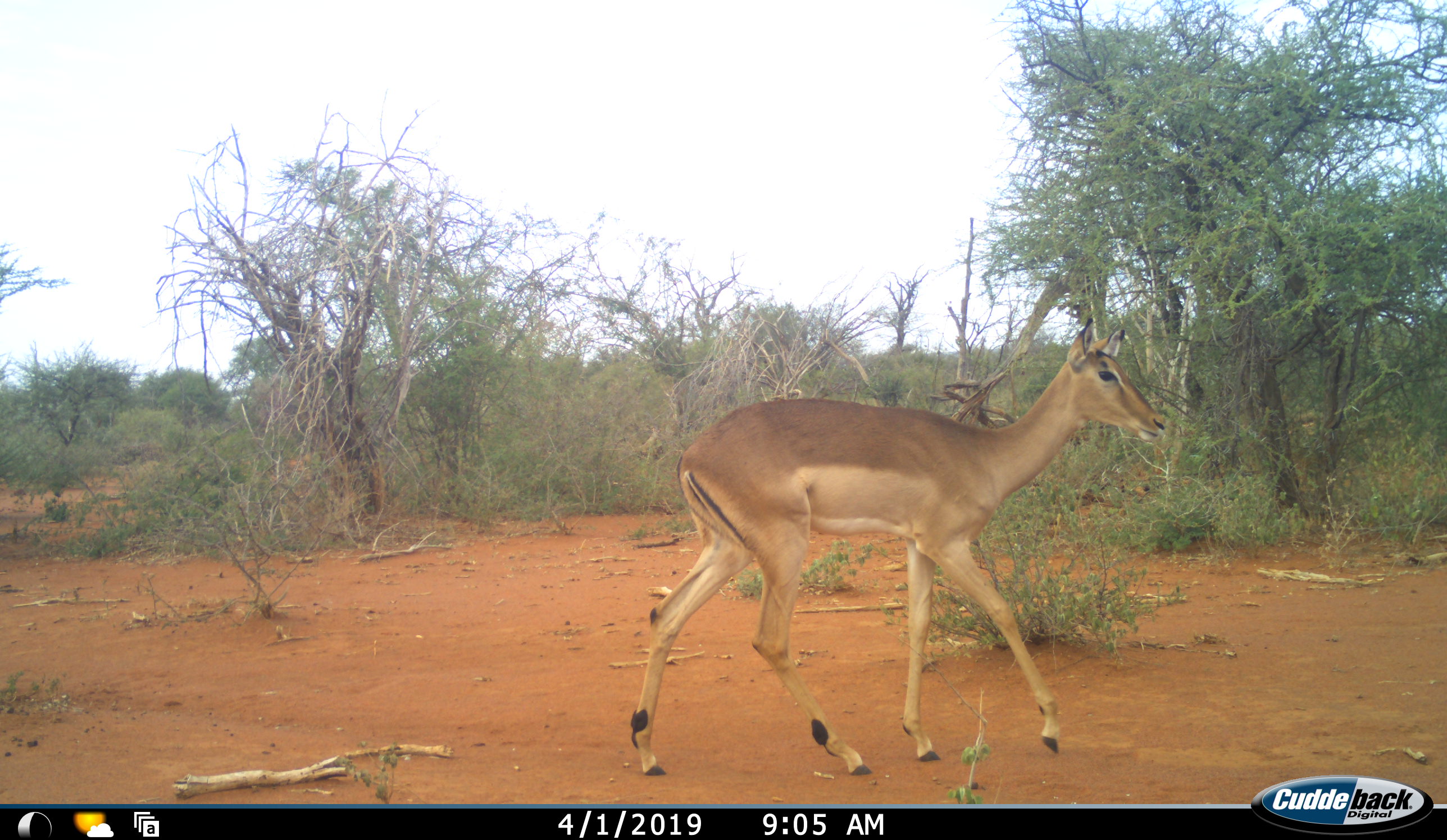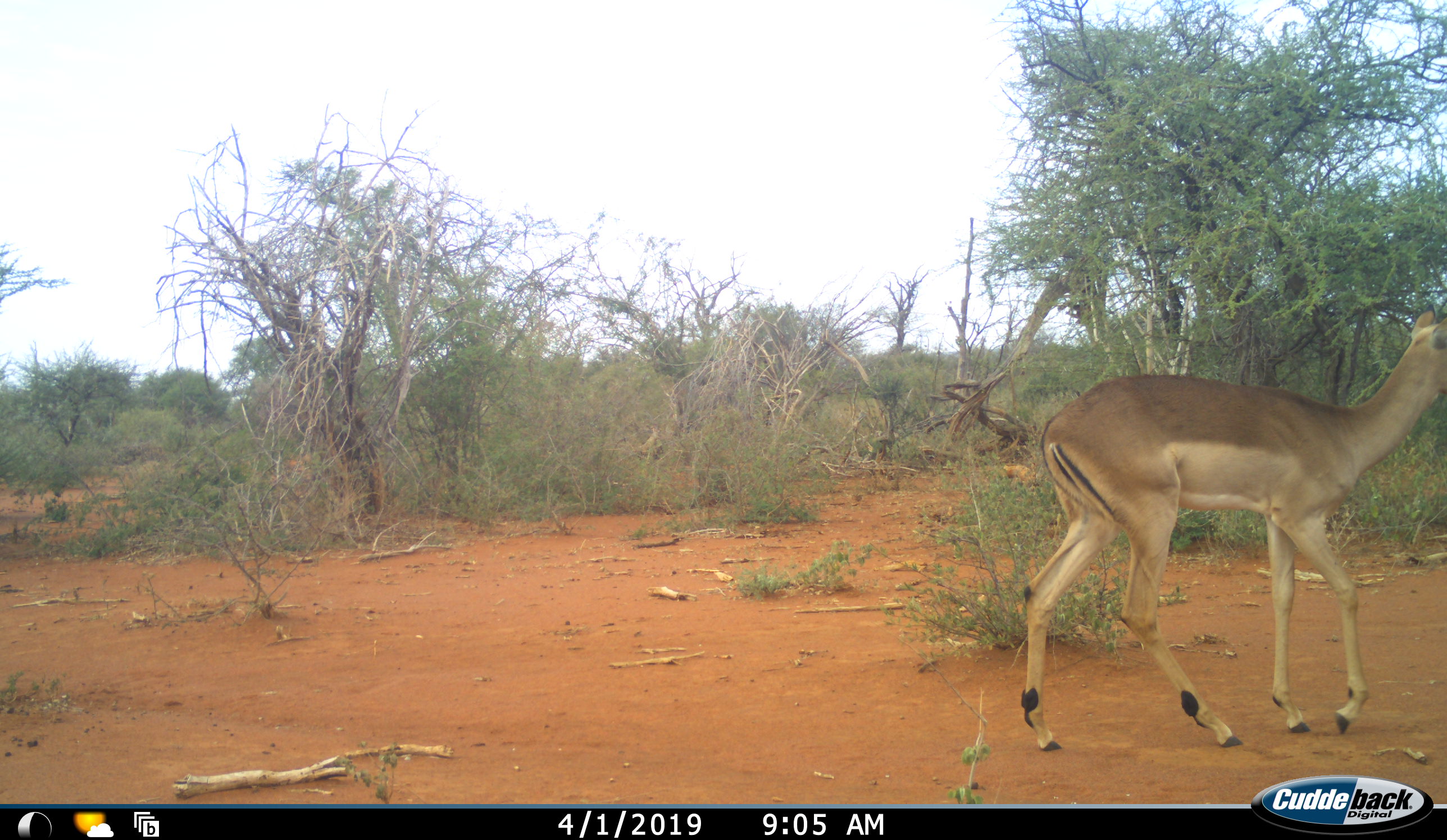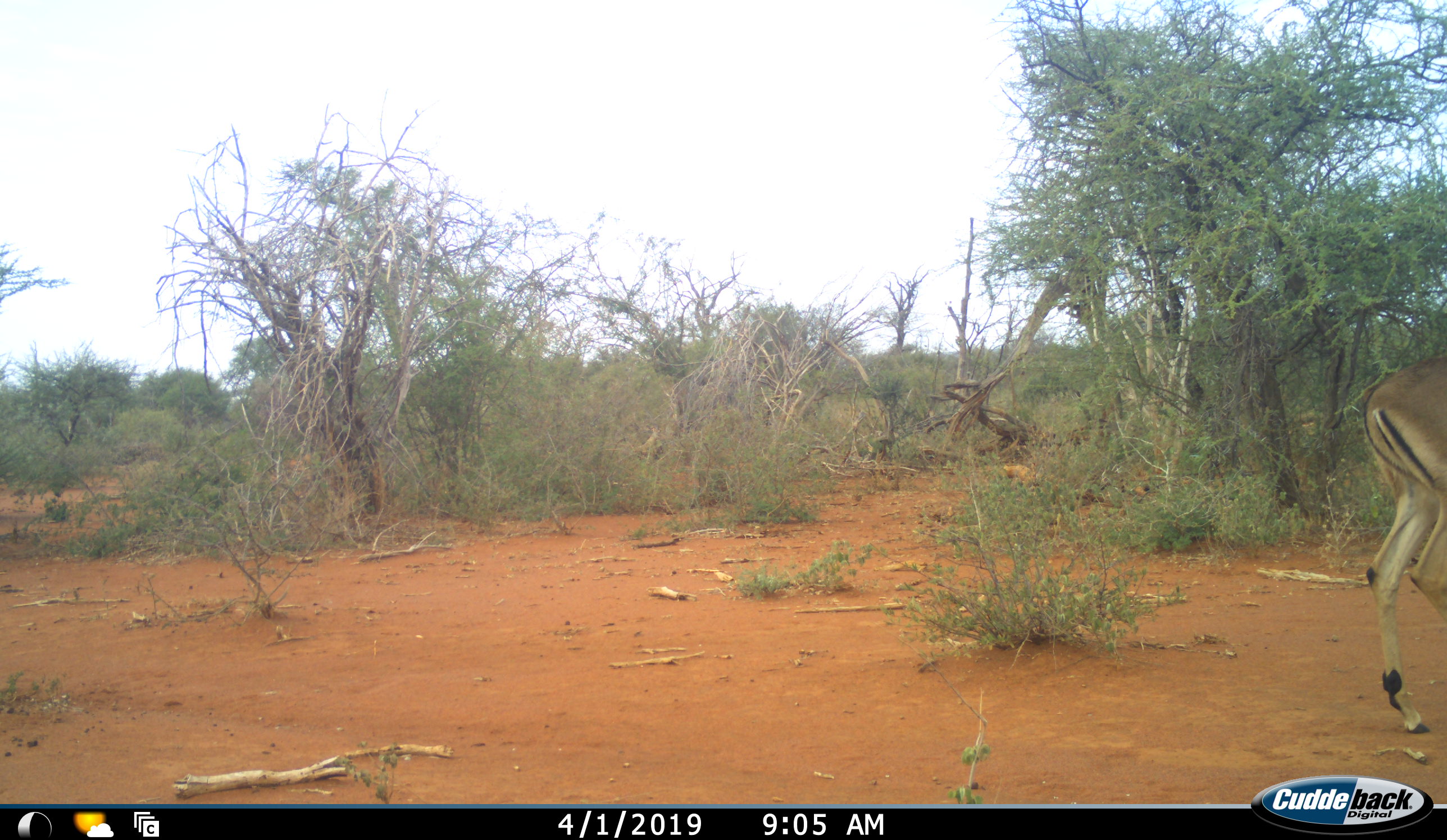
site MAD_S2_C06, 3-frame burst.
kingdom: Animalia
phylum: Chordata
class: Mammalia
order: Artiodactyla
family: Bovidae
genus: Aepyceros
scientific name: Aepyceros melampus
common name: impala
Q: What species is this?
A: Impala (Aepyceros melampus).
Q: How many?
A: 1.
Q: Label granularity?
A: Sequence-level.